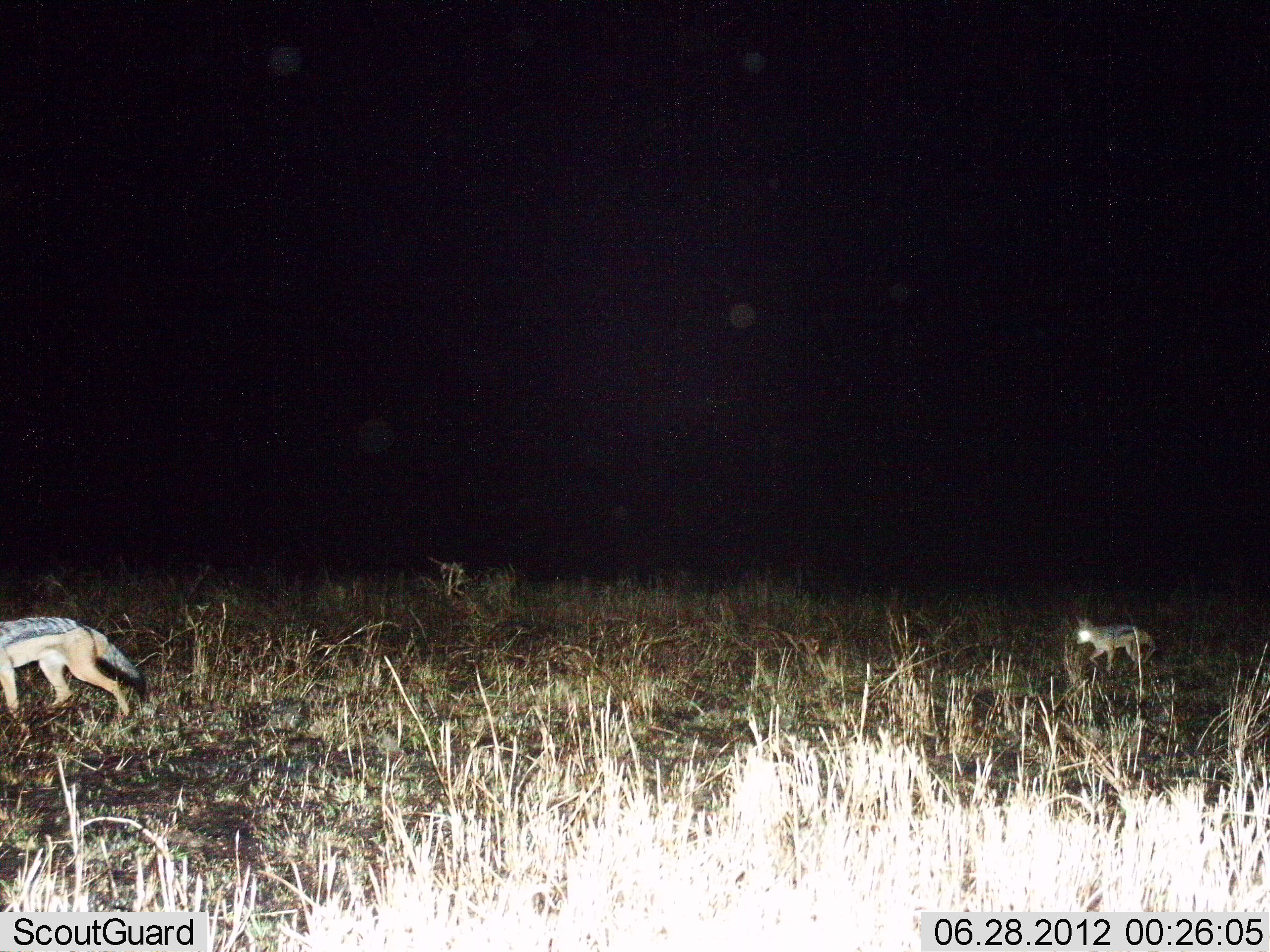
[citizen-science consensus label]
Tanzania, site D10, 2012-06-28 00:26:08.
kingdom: Animalia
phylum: Chordata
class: Mammalia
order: Carnivora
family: Canidae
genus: Lupulella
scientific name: Lupulella mesomelas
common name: black-backed jackal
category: jackal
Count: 2.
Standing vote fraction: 0%.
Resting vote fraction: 0%.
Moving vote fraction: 100%.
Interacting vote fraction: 0%.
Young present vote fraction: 70%.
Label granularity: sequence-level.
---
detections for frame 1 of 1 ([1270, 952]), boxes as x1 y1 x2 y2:
animal: 0 615 145 720; 1073 615 1160 674